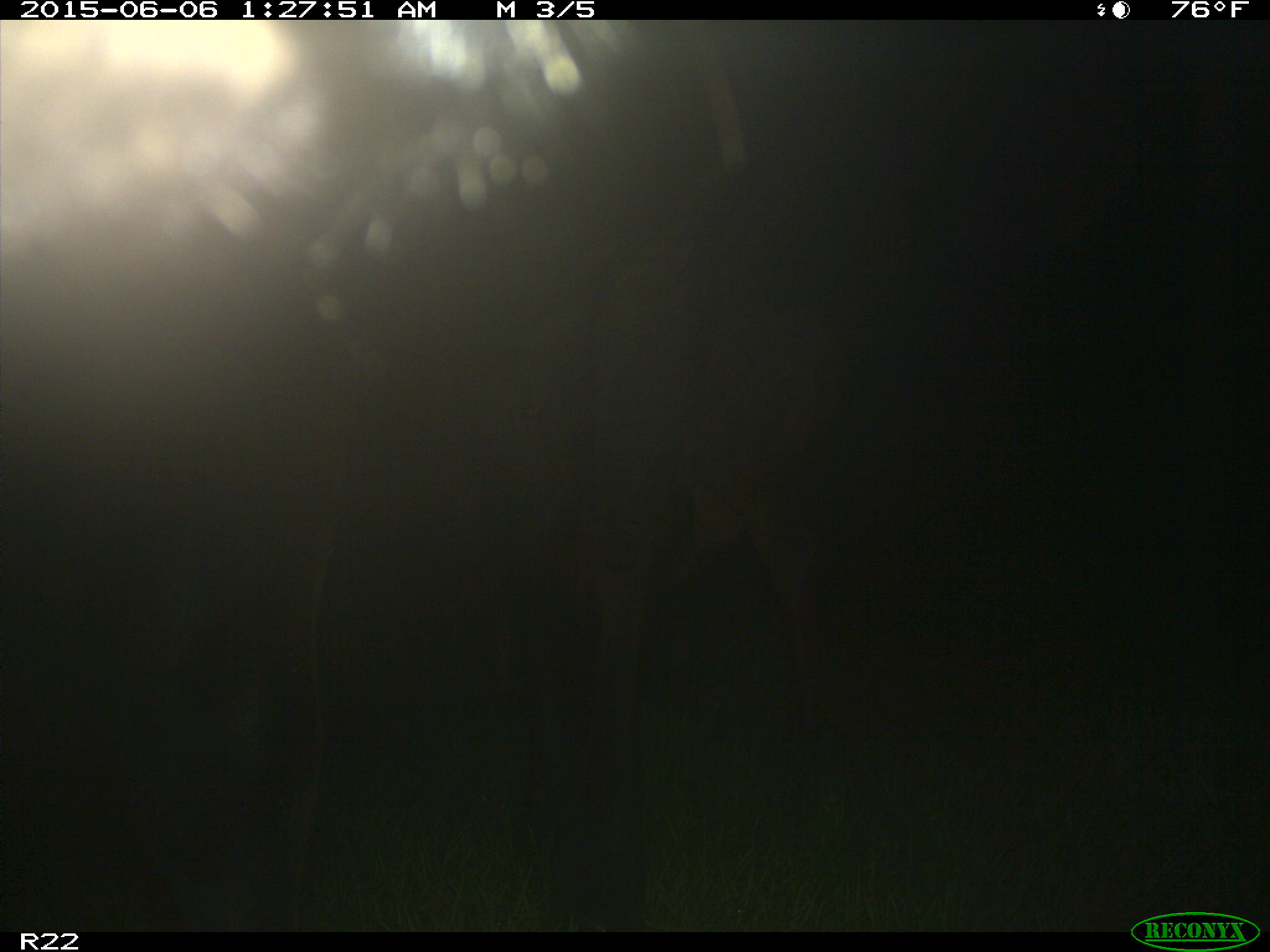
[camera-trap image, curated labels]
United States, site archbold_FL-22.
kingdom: Animalia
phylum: Chordata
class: Mammalia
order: Artiodactyla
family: Bovidae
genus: Bos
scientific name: Bos taurus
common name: domestic cow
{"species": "Bos taurus (domestic cow)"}